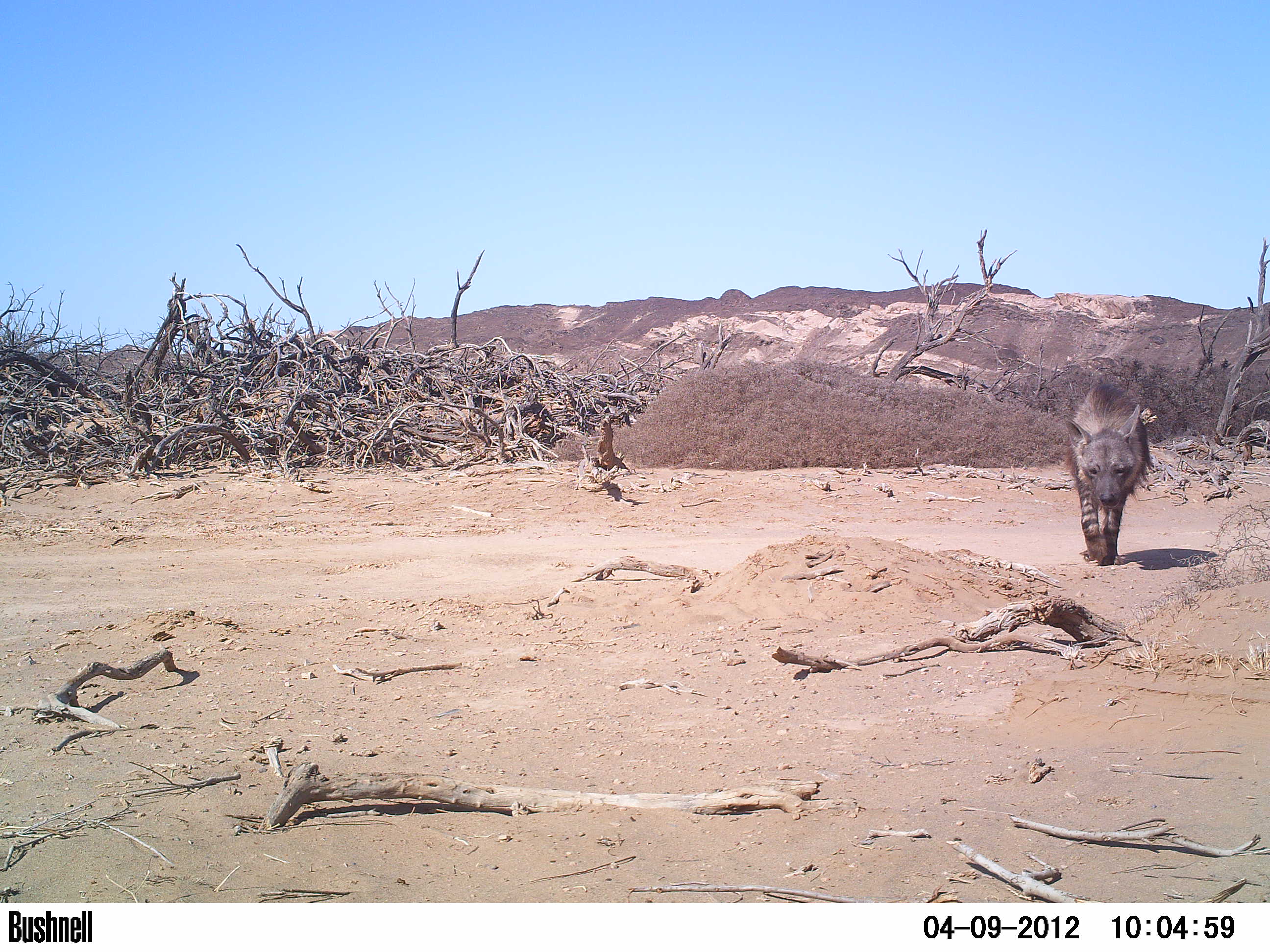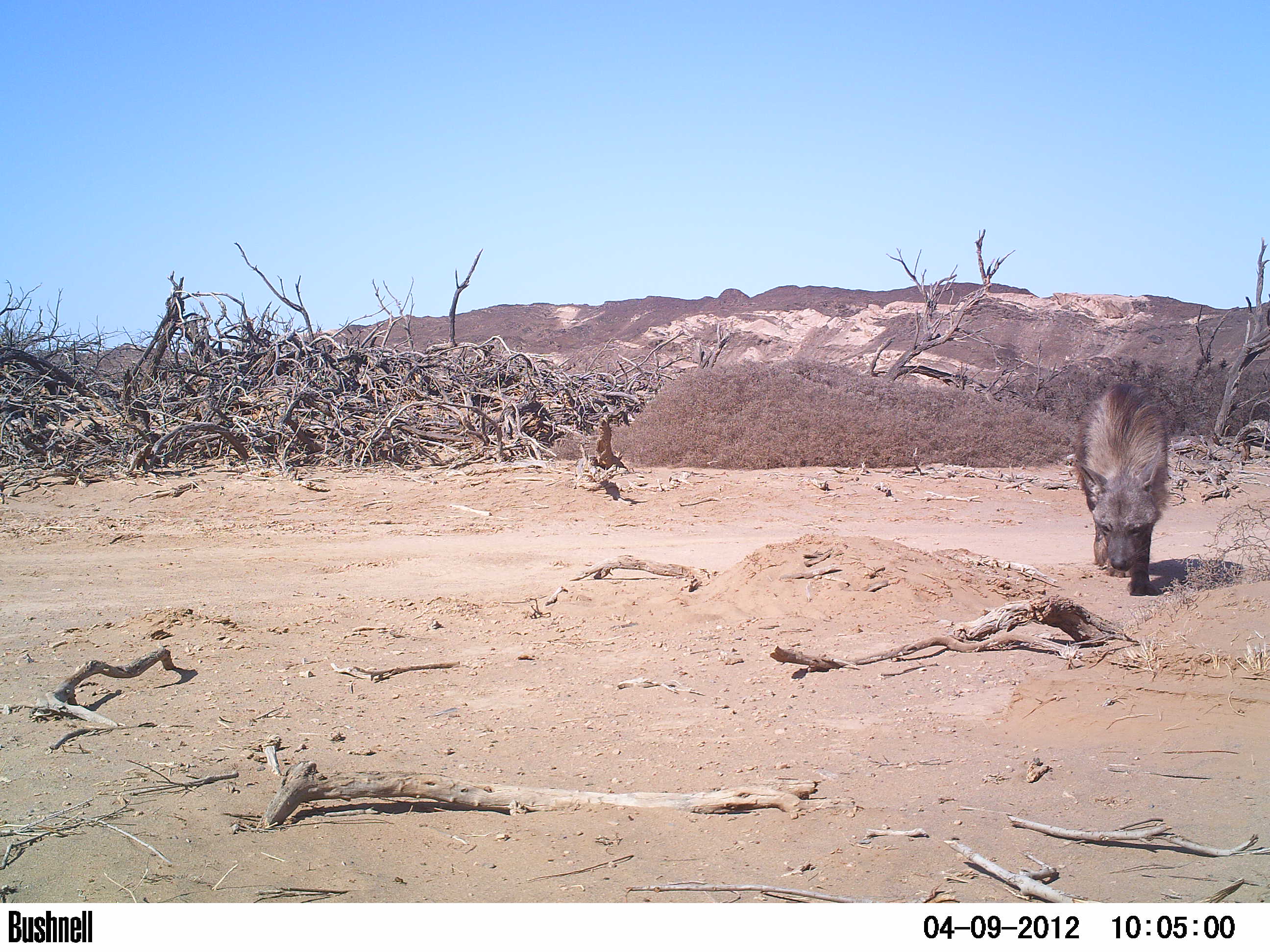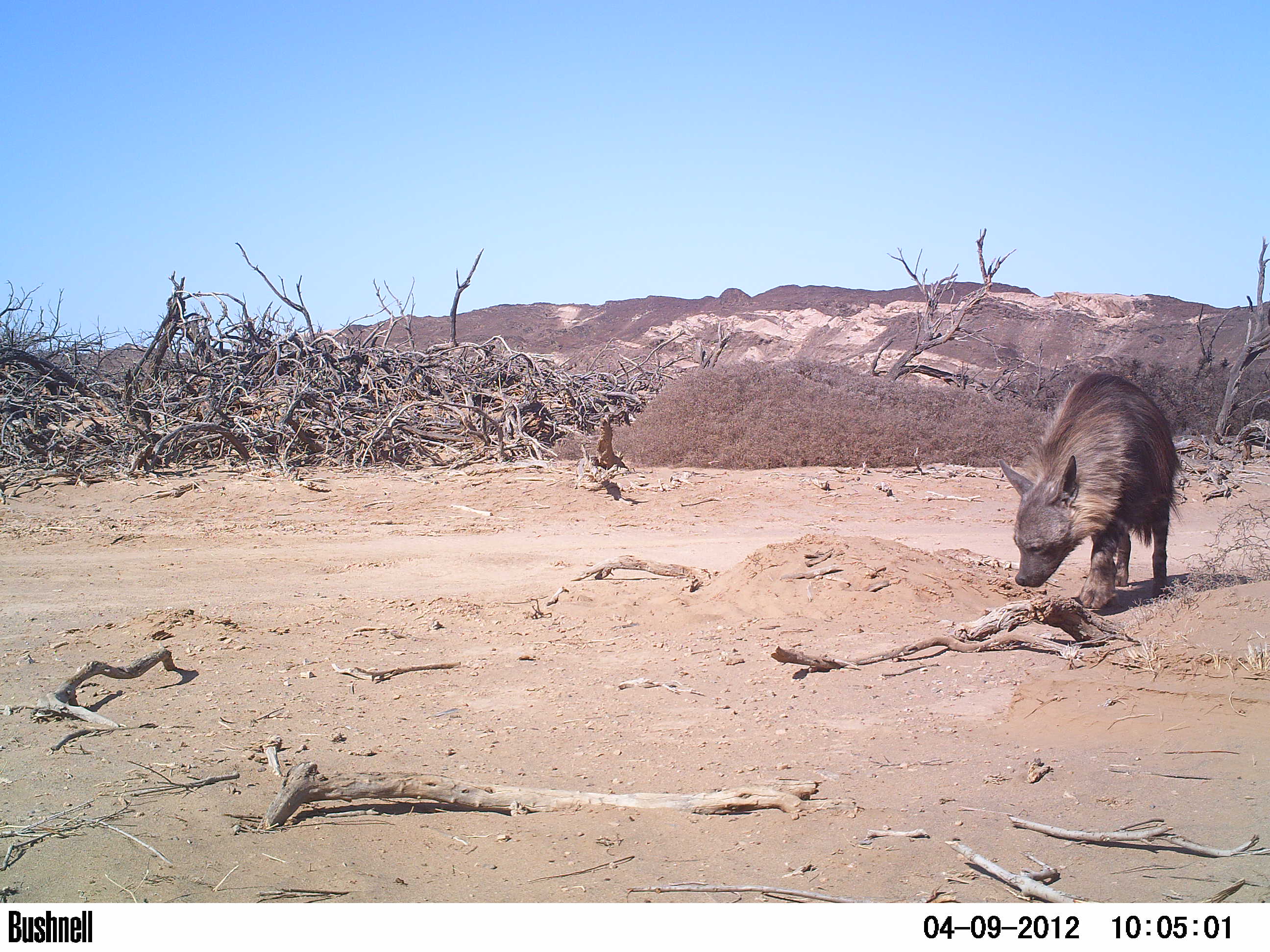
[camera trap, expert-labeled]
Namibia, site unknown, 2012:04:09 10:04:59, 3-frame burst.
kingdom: Animalia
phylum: Chordata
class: Mammalia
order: Carnivora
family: Hyaenidae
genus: Parahyaena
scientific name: Parahyaena brunnea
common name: brown hyena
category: hyaena brunnea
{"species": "hyaena brunnea (brown hyena) (Parahyaena brunnea)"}